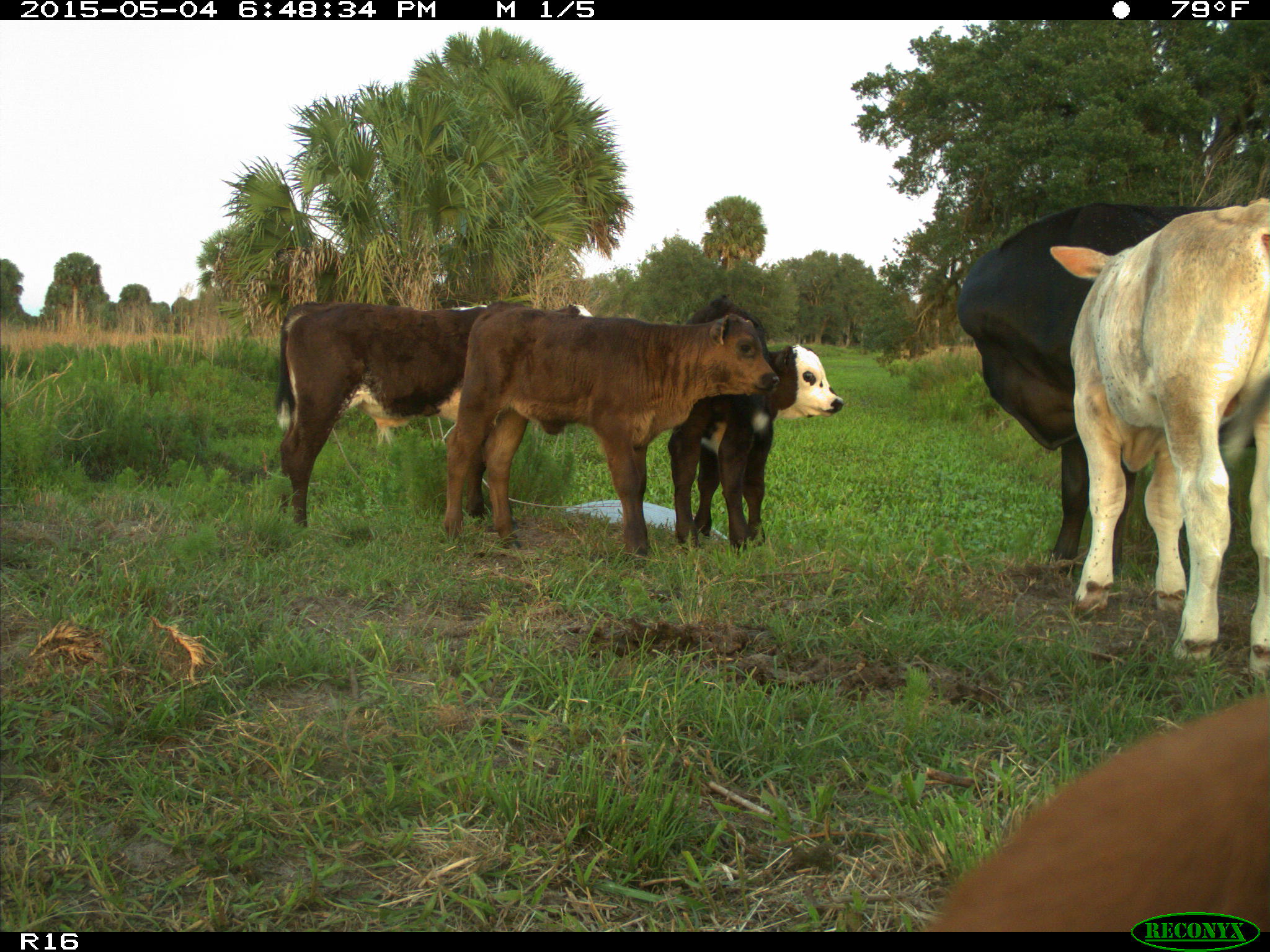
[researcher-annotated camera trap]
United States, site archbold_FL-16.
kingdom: Animalia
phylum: Chordata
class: Mammalia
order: Artiodactyla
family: Bovidae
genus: Bos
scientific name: Bos taurus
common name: domestic cow